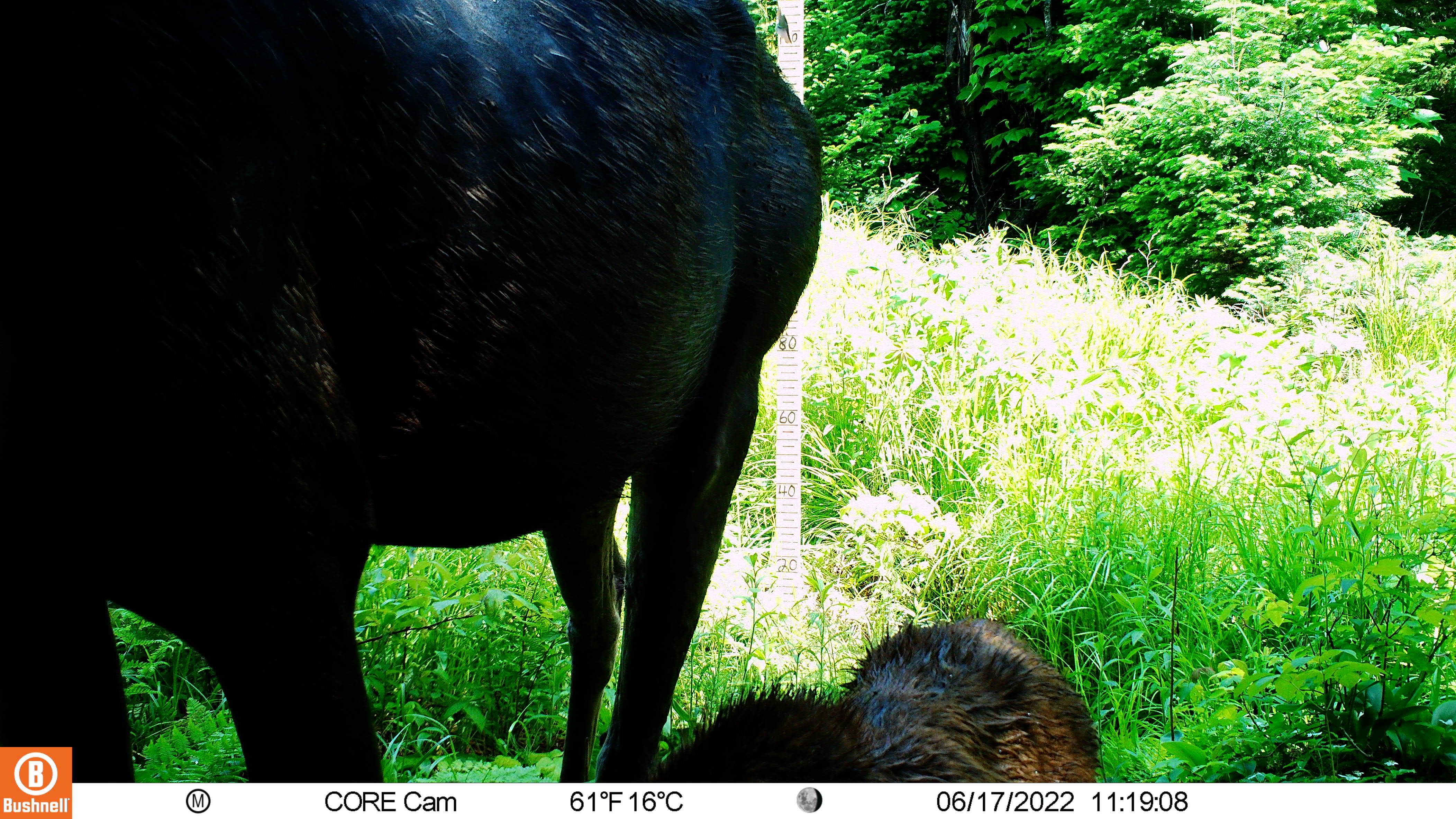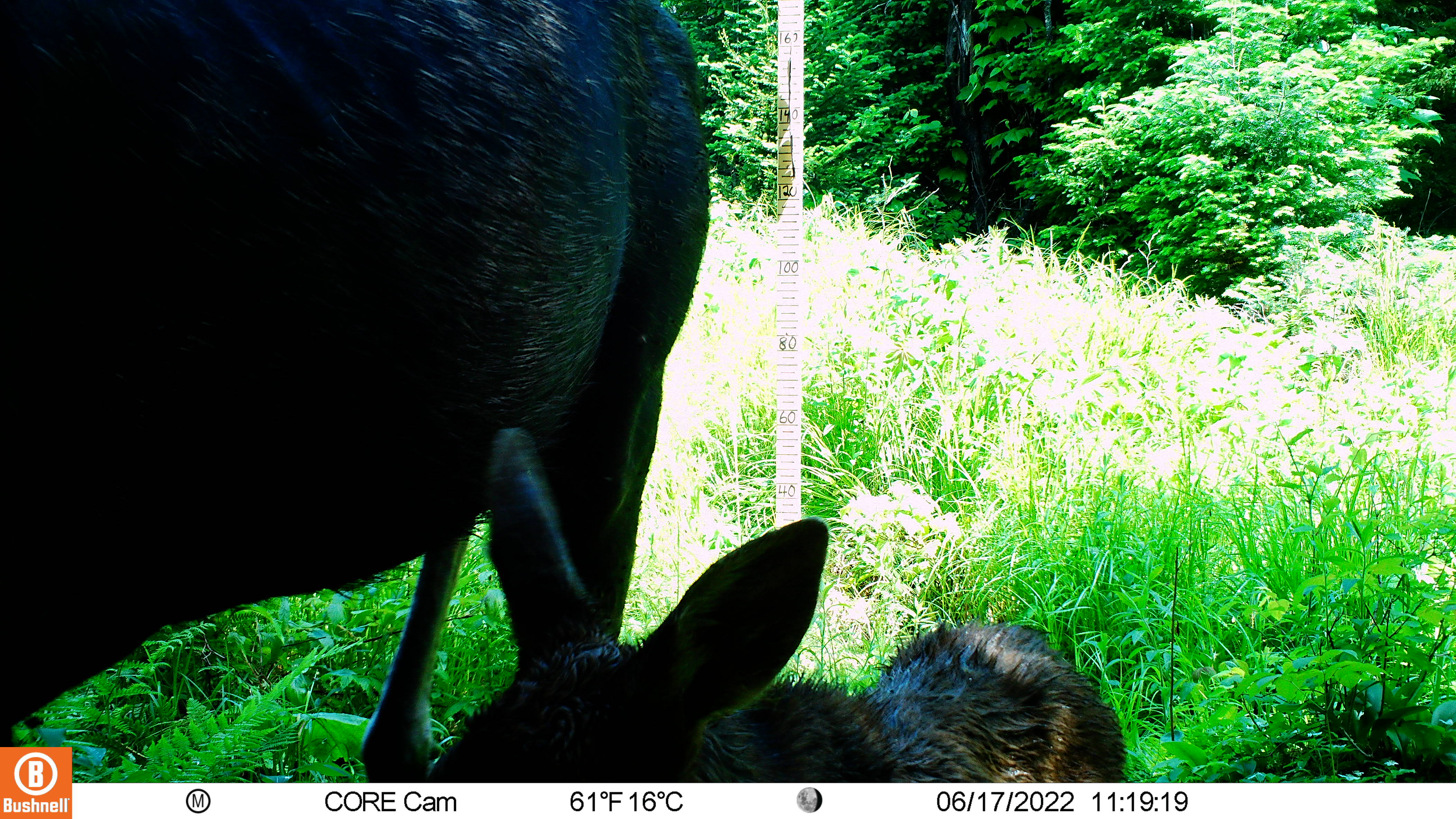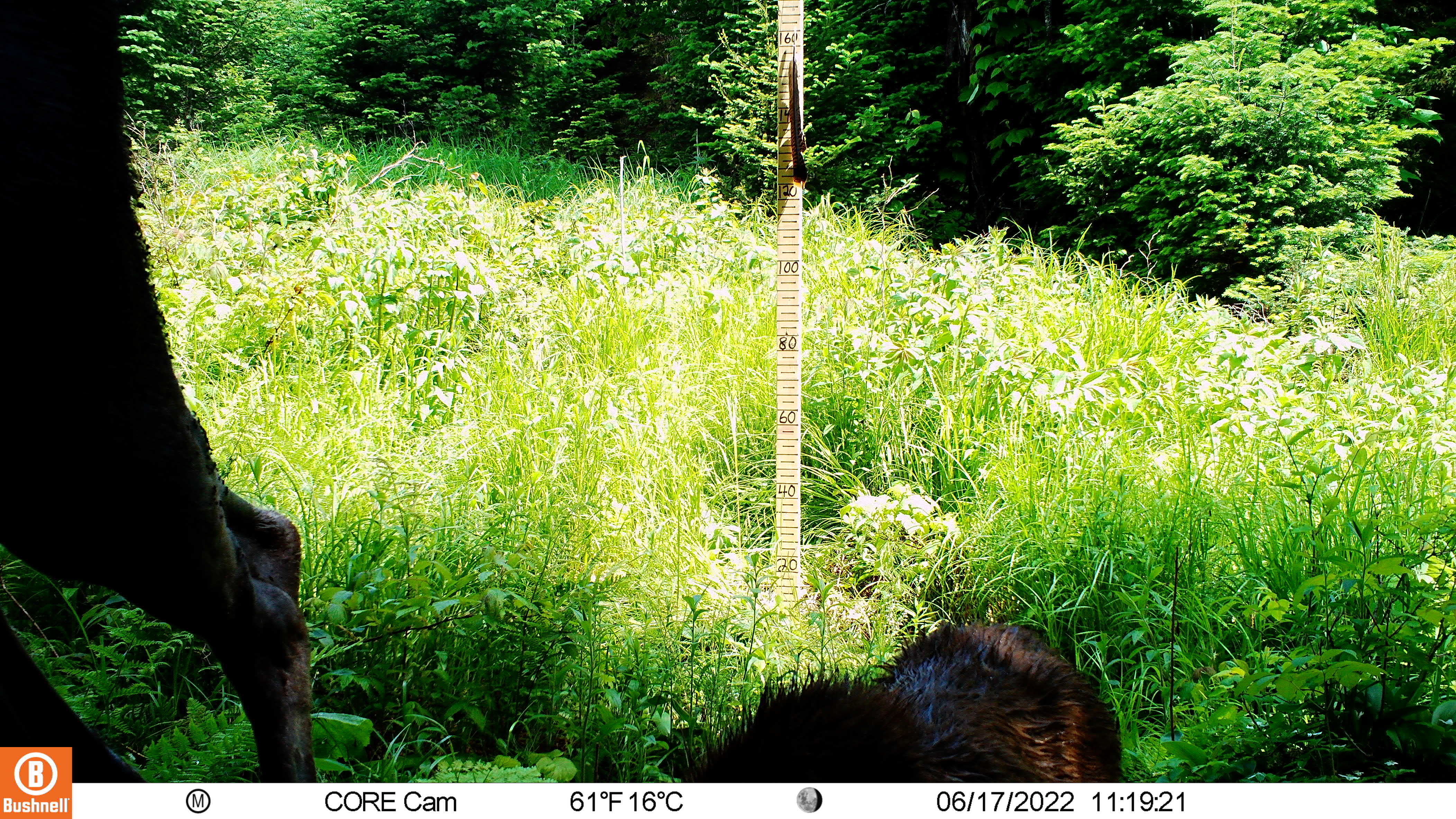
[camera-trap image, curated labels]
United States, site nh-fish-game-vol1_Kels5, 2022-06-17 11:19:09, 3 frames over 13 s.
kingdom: Animalia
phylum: Chordata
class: Mammalia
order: Artiodactyla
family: Cervidae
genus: Alces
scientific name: Alces alces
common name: moose